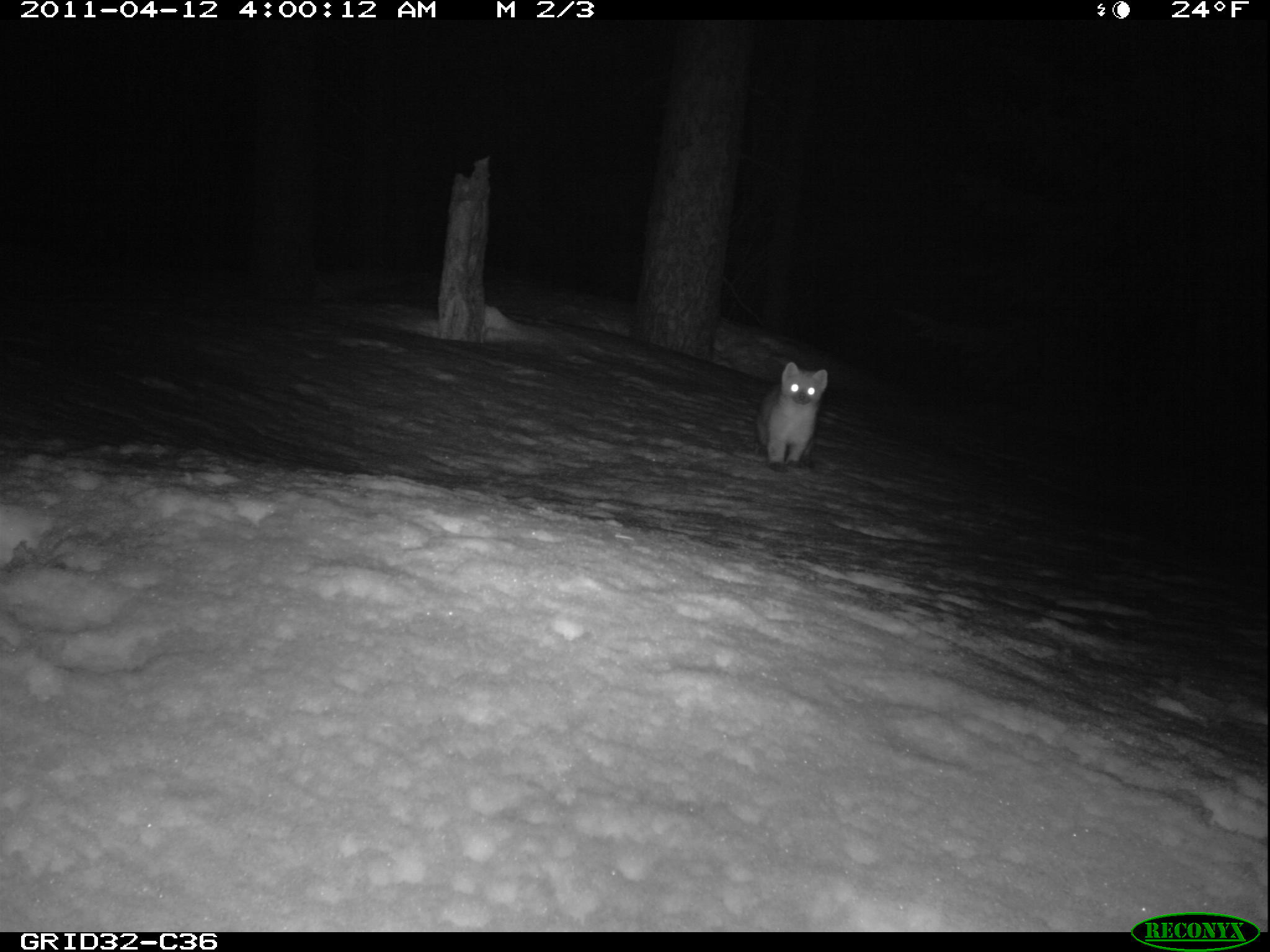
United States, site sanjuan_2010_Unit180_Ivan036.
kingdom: Animalia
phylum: Chordata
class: Mammalia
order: Carnivora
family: Mustelidae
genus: Martes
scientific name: Martes americana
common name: american marten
Martes americana (american marten).